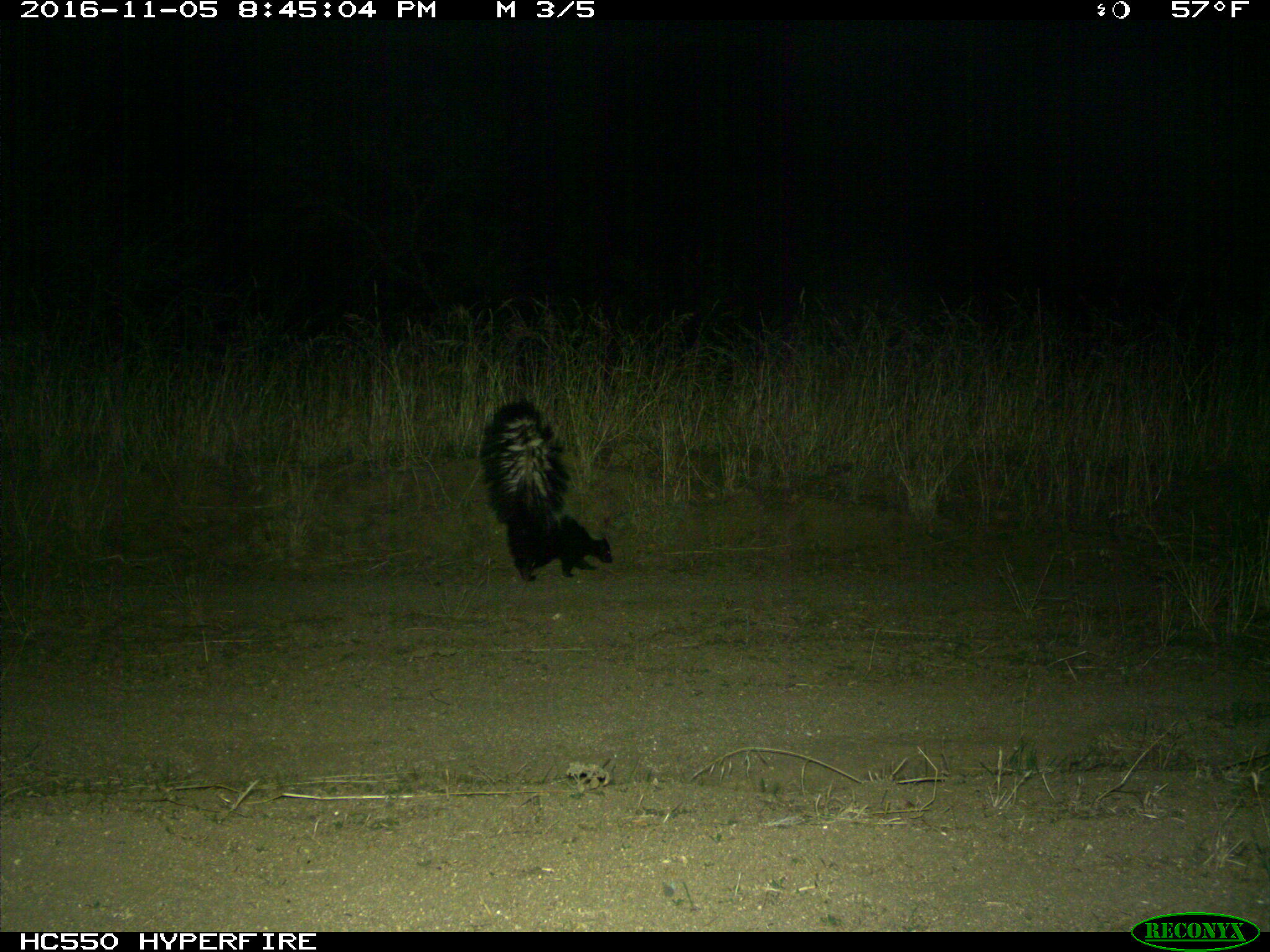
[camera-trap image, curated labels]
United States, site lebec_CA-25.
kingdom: Animalia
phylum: Chordata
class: Mammalia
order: Carnivora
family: Mephitidae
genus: Mephitis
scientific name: Mephitis mephitis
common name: striped skunk